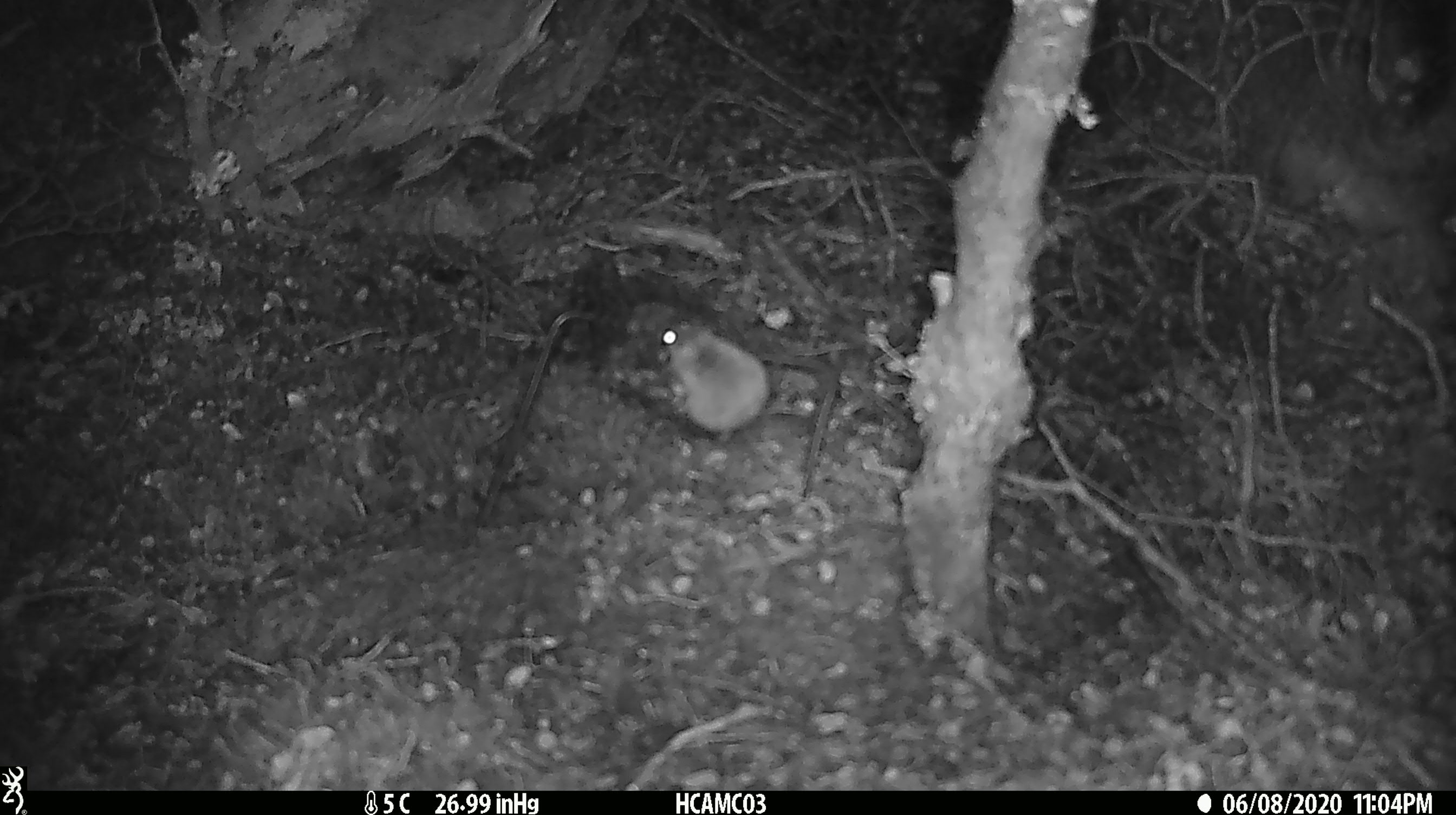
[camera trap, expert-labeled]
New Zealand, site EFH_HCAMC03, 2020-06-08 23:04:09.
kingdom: Animalia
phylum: Chordata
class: Mammalia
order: Rodentia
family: Muridae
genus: Mus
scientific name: Mus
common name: mouse